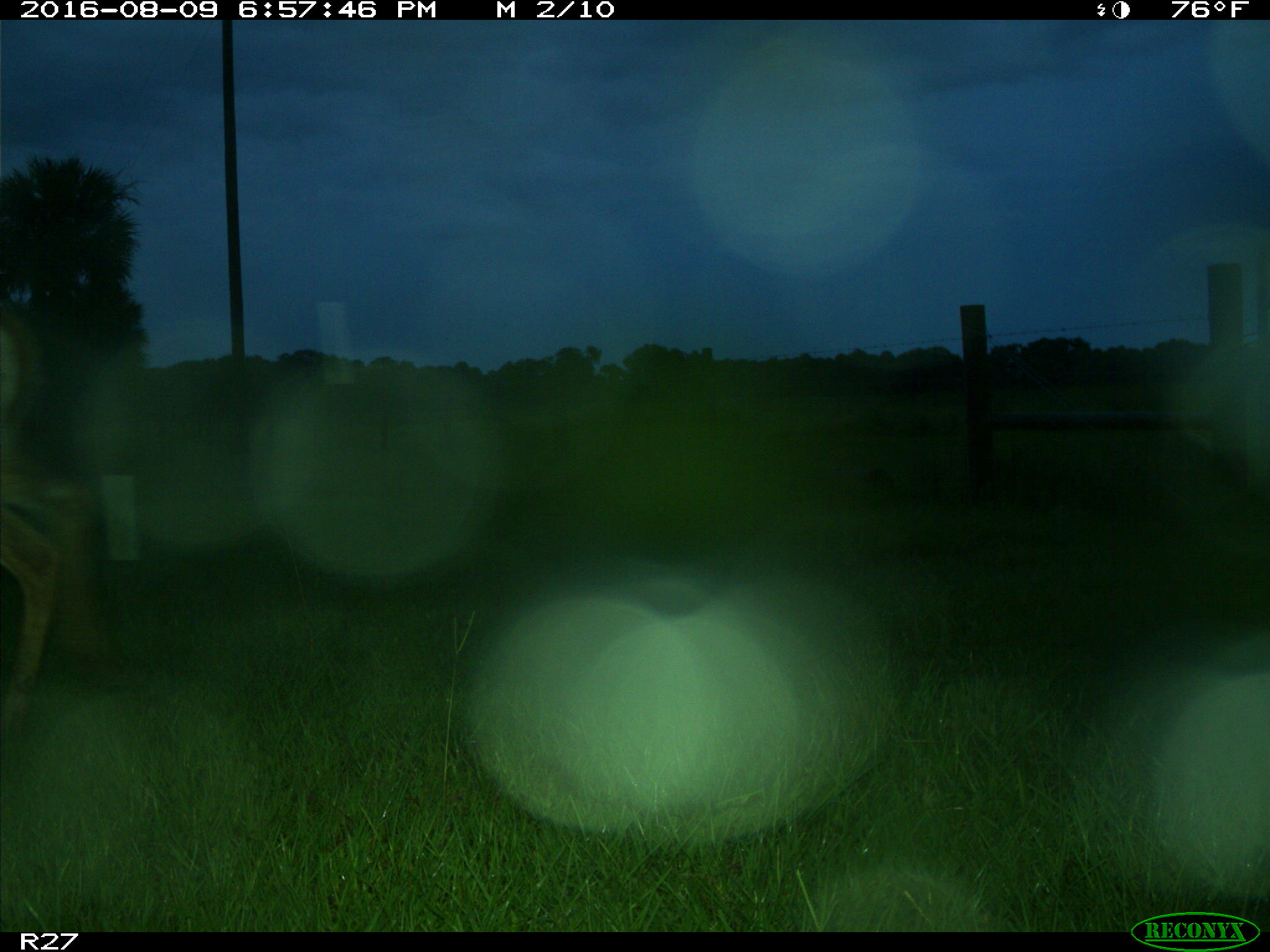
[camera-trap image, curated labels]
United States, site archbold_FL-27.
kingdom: Animalia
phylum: Chordata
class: Mammalia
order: Artiodactyla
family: Cervidae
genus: Odocoileus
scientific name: Odocoileus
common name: deer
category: unidentified deer